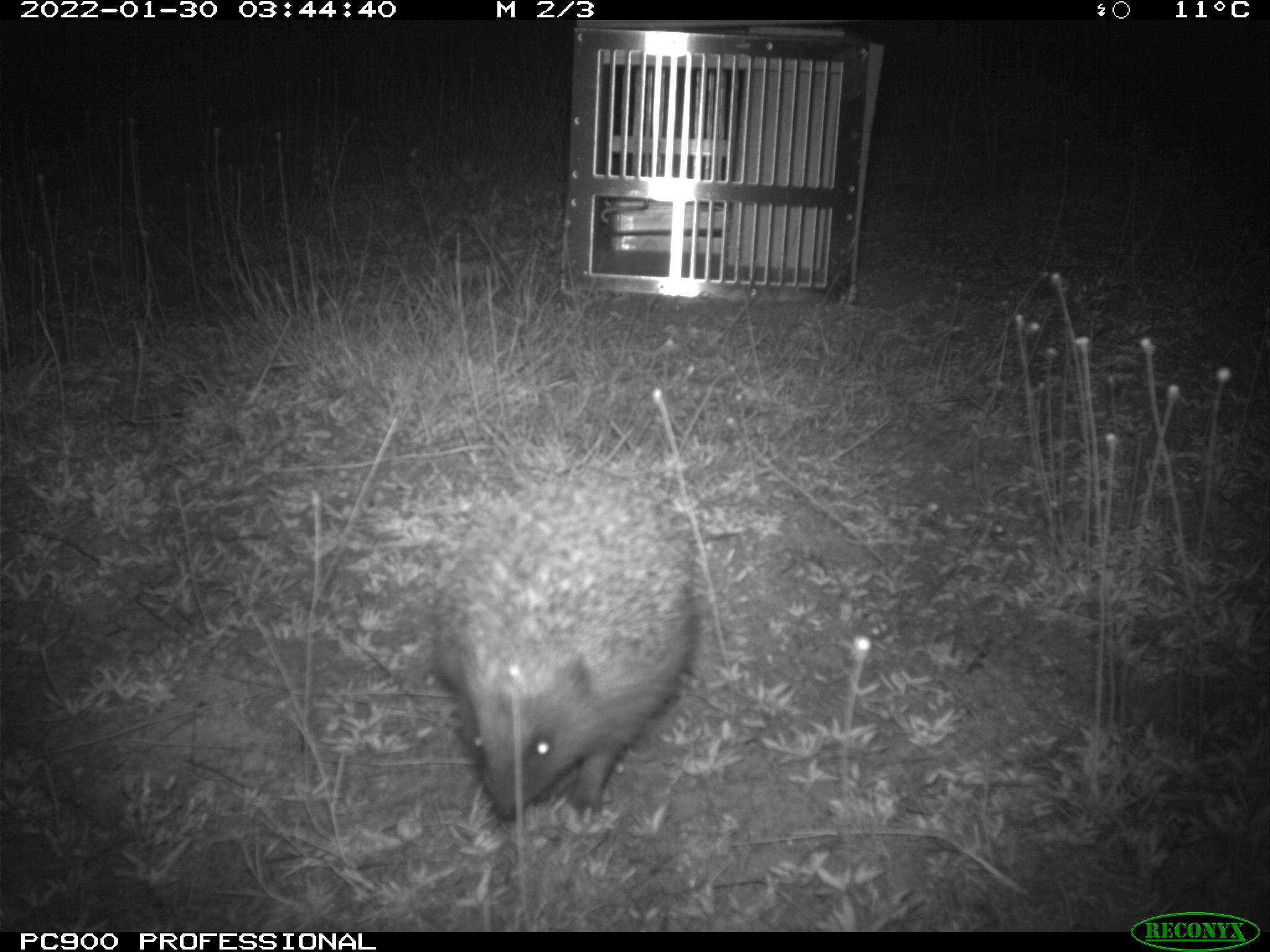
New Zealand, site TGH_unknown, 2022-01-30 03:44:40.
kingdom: Animalia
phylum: Chordata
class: Mammalia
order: Eulipotyphla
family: Erinaceidae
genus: Erinaceus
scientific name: Erinaceus europaeus europaeus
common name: european hedgehog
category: hedgehog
Hedgehog (european hedgehog) (Erinaceus europaeus europaeus).